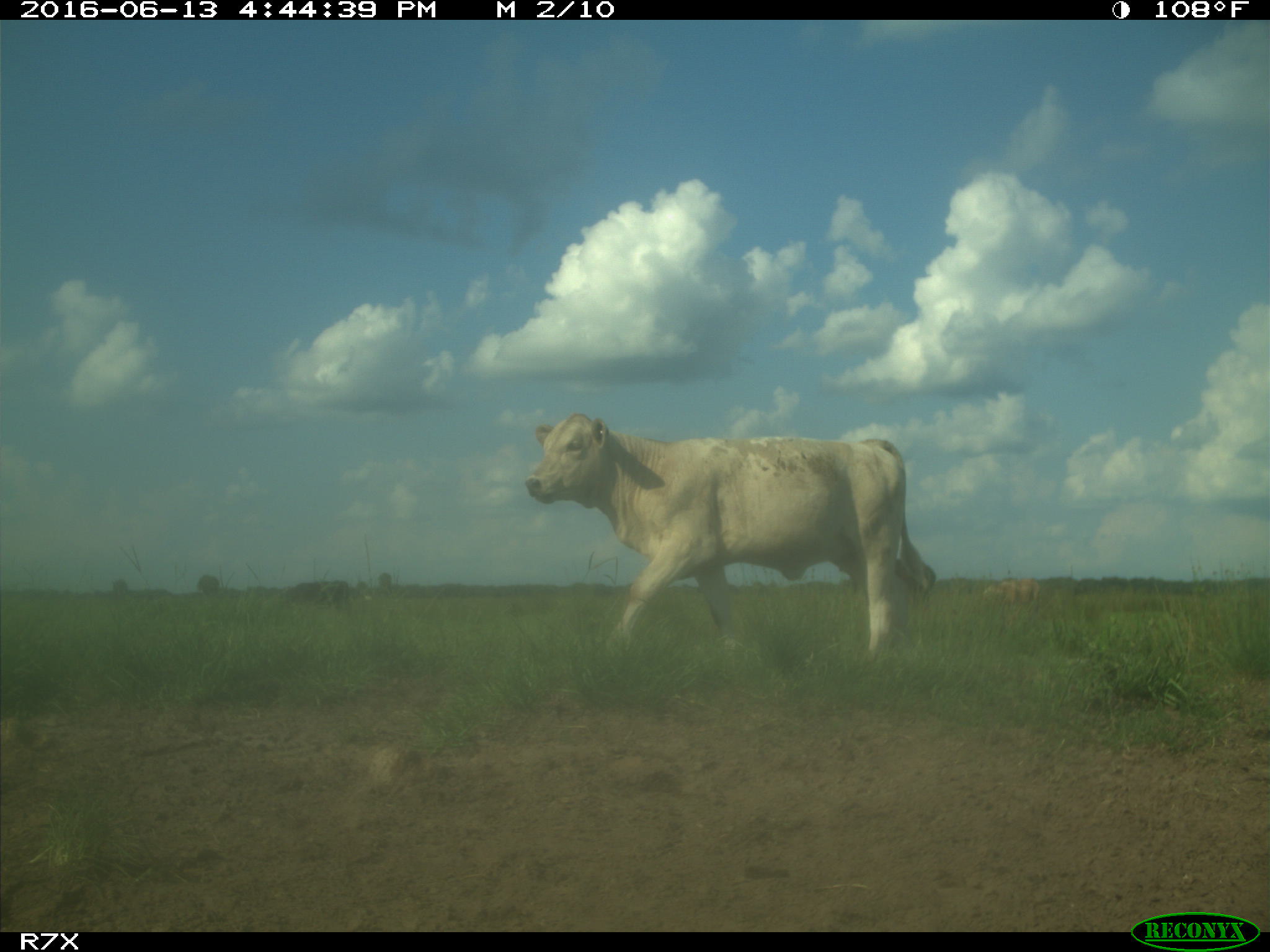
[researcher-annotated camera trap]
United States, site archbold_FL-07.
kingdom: Animalia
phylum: Chordata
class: Mammalia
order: Artiodactyla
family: Bovidae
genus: Bos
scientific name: Bos taurus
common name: domestic cow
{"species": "Bos taurus (domestic cow)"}